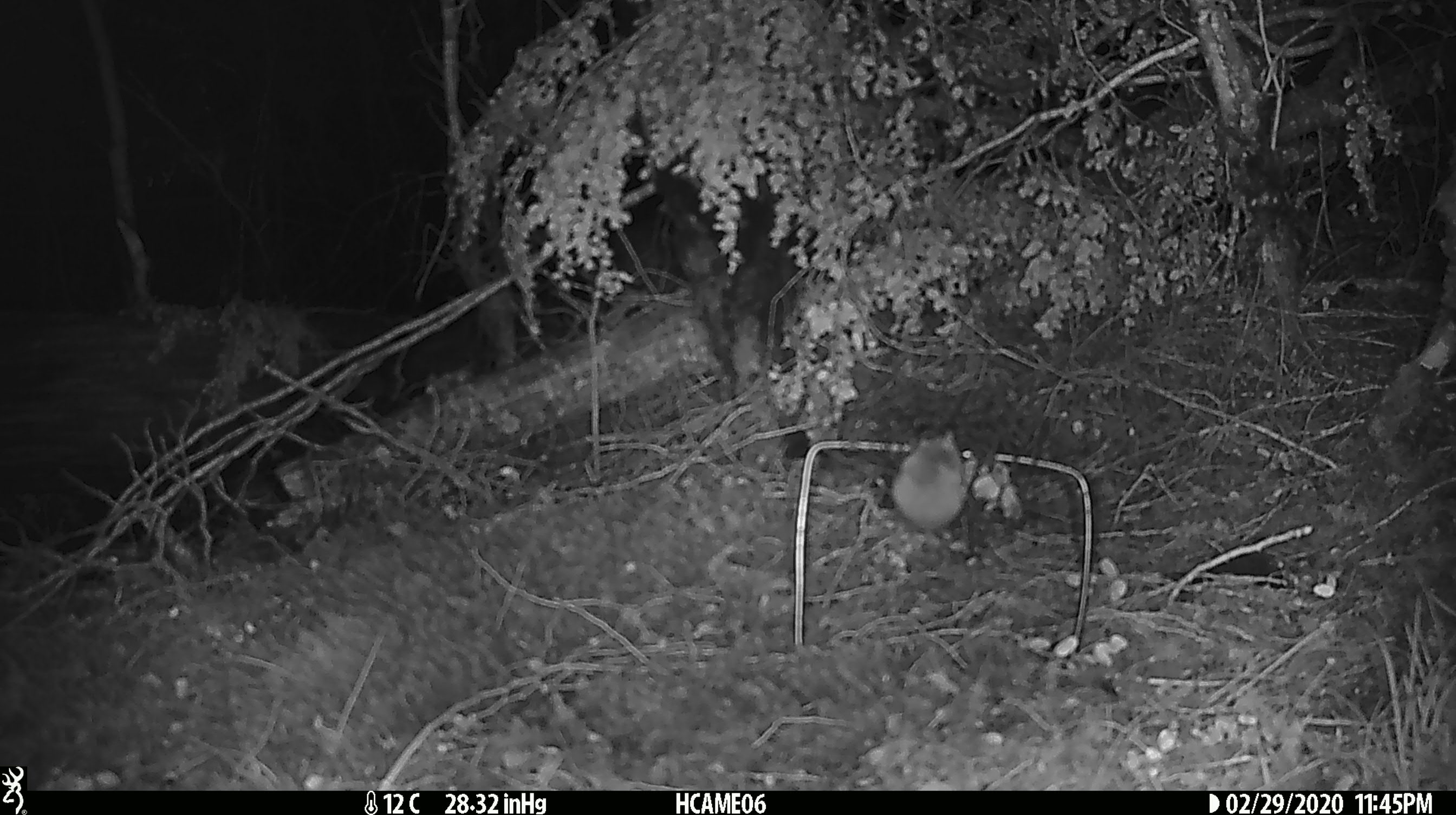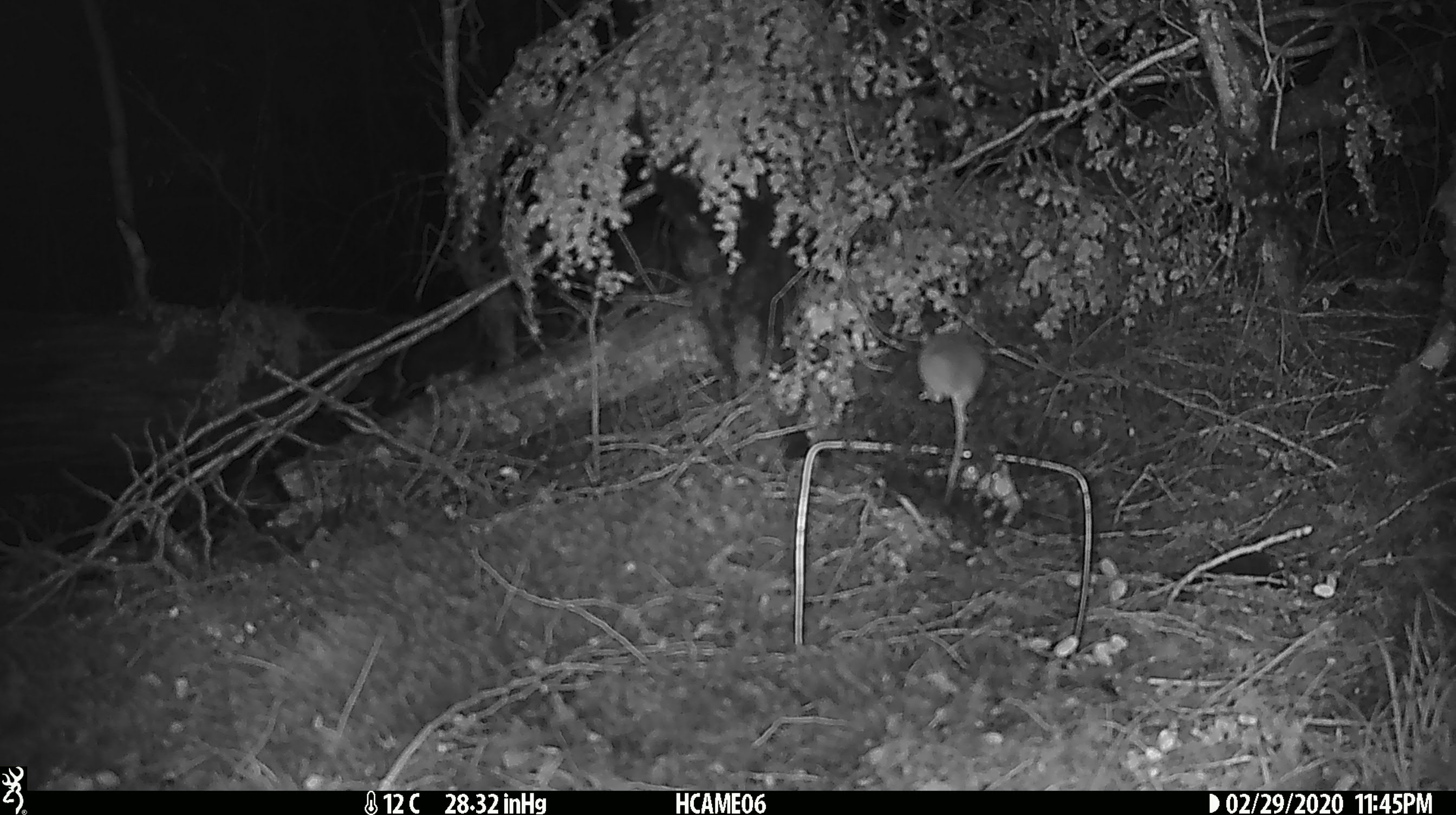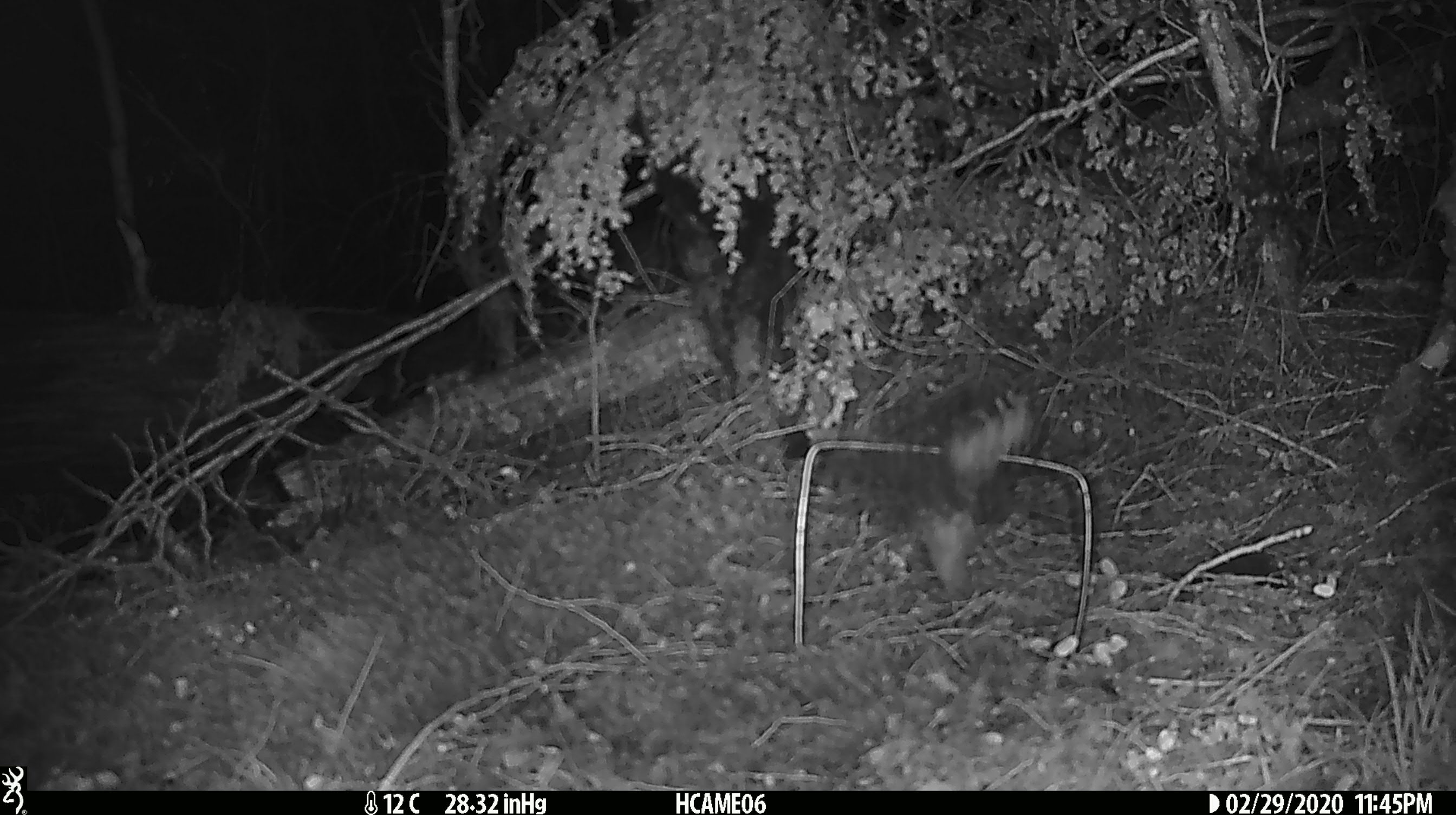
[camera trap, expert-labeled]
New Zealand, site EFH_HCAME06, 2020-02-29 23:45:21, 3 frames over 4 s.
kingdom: Animalia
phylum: Chordata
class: Mammalia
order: Rodentia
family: Muridae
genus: Mus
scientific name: Mus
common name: mouse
Mouse (Mus).